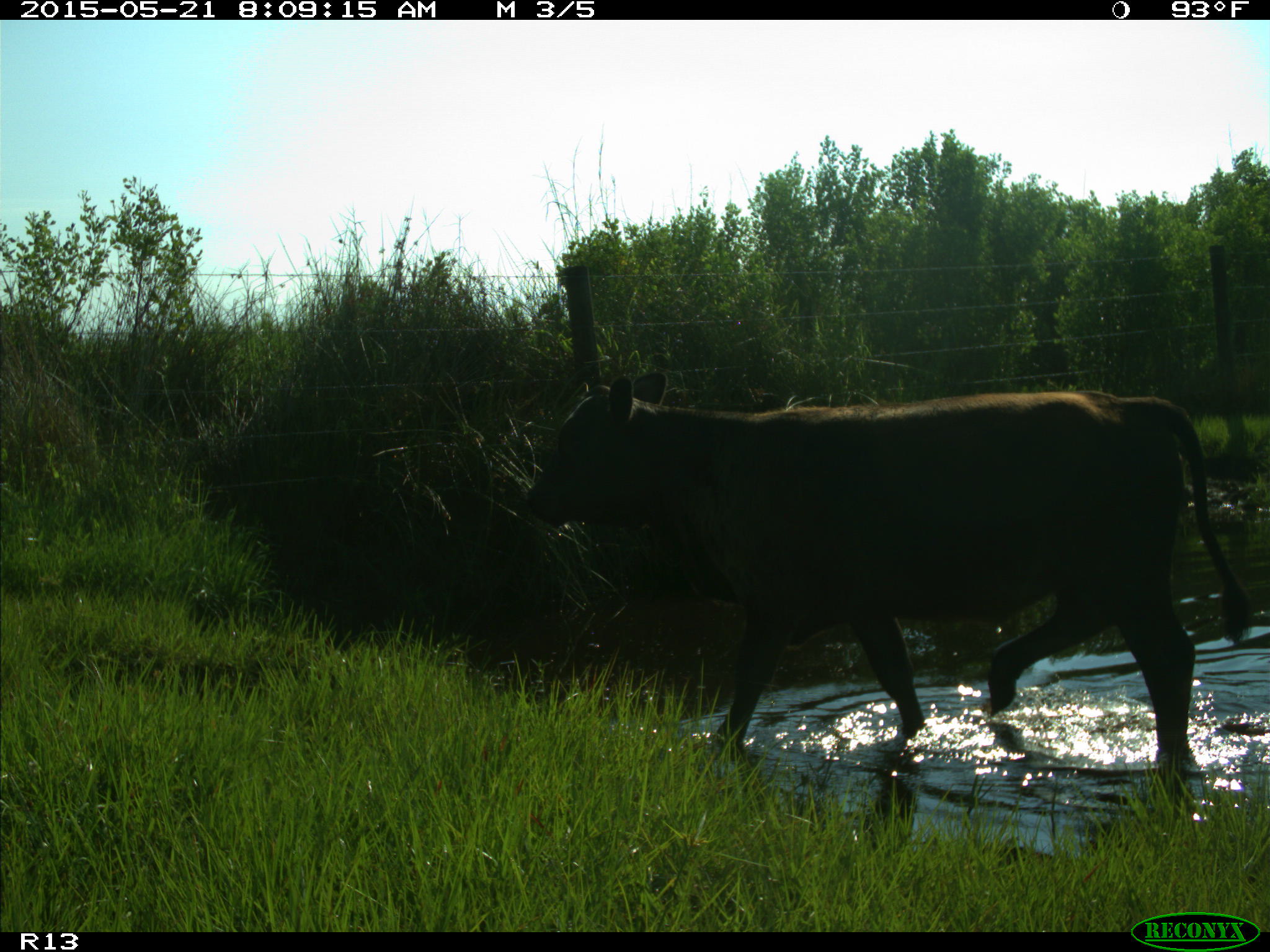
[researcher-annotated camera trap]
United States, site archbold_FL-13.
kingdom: Animalia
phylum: Chordata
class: Mammalia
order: Artiodactyla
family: Bovidae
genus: Bos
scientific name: Bos taurus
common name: domestic cow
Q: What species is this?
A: Bos taurus (domestic cow).